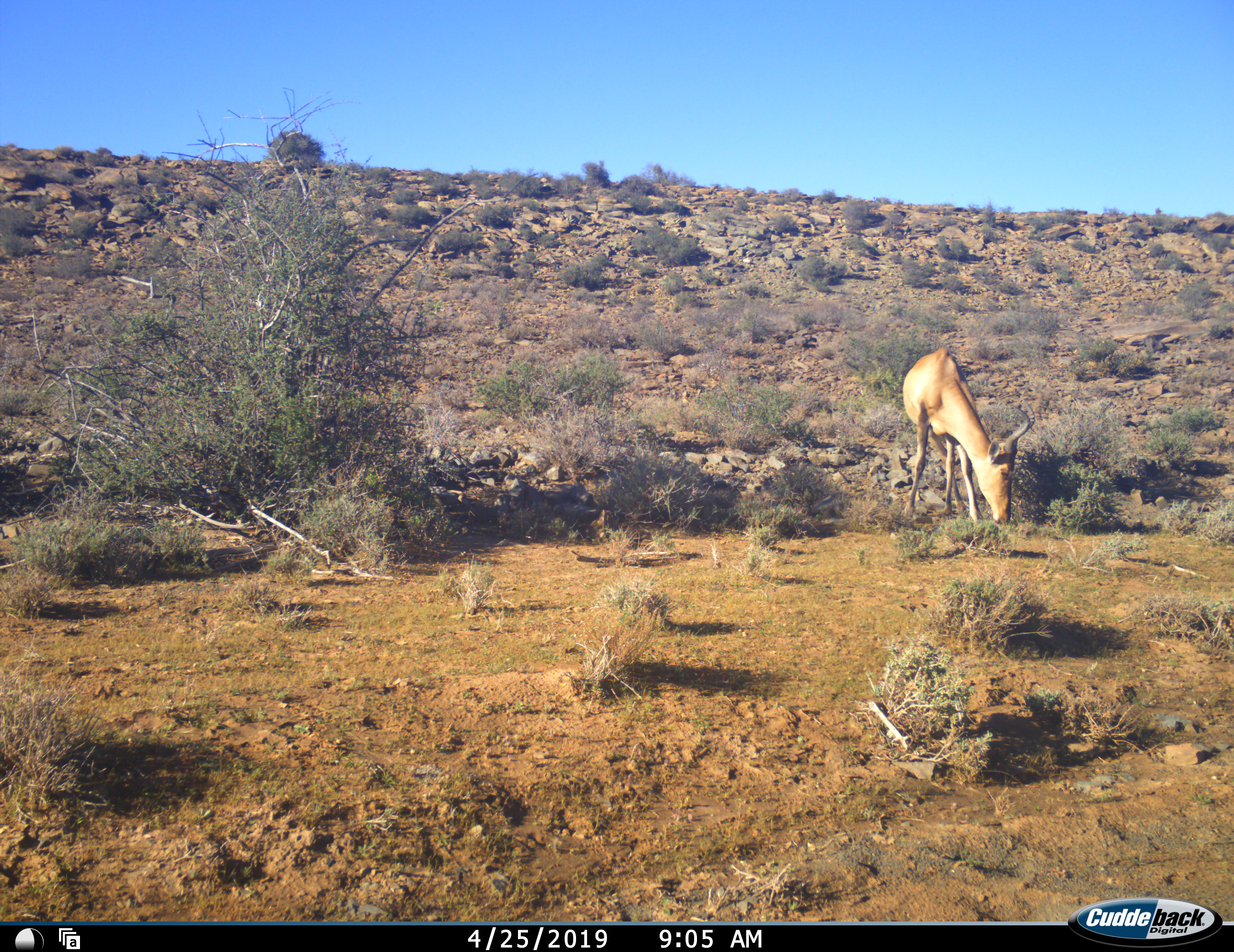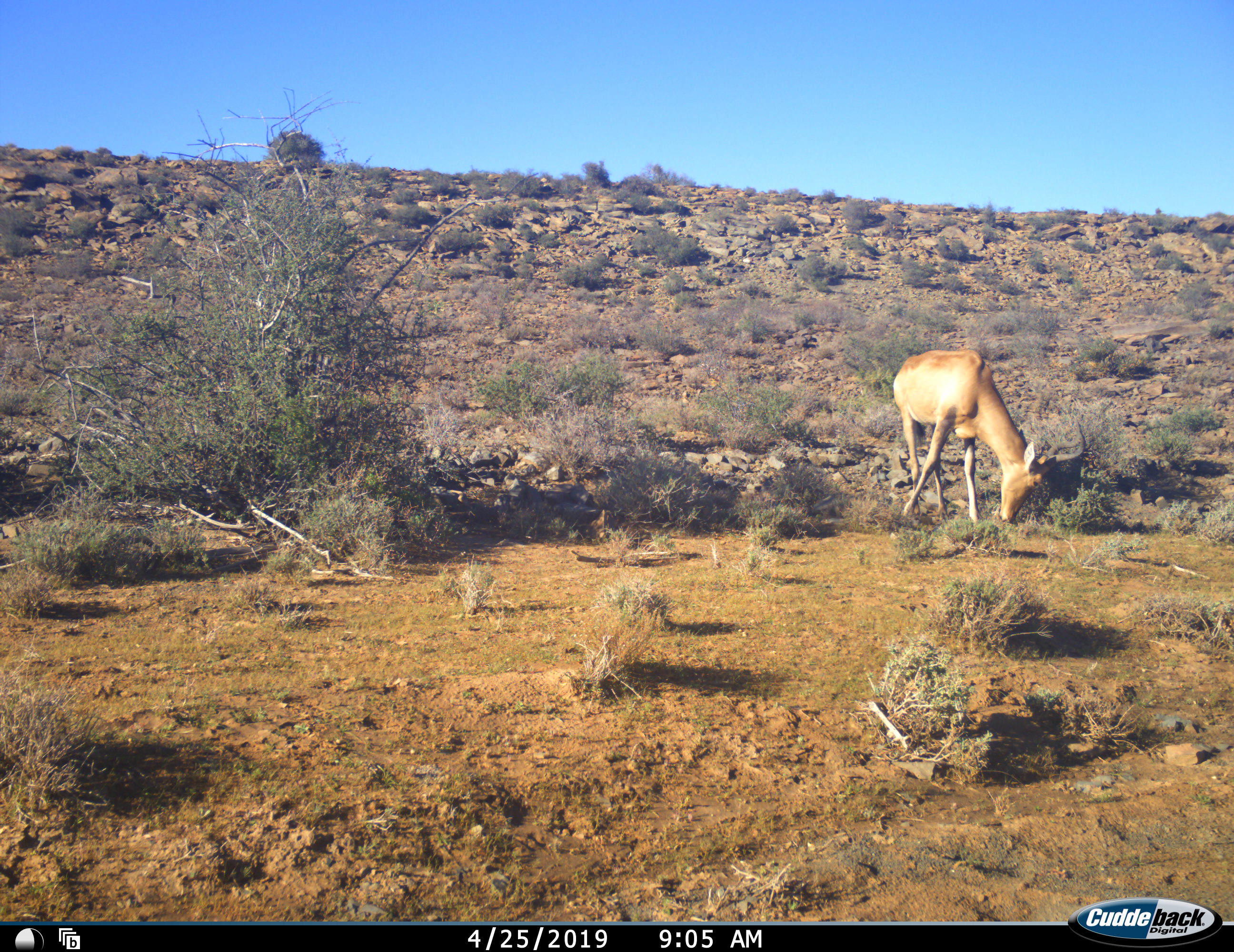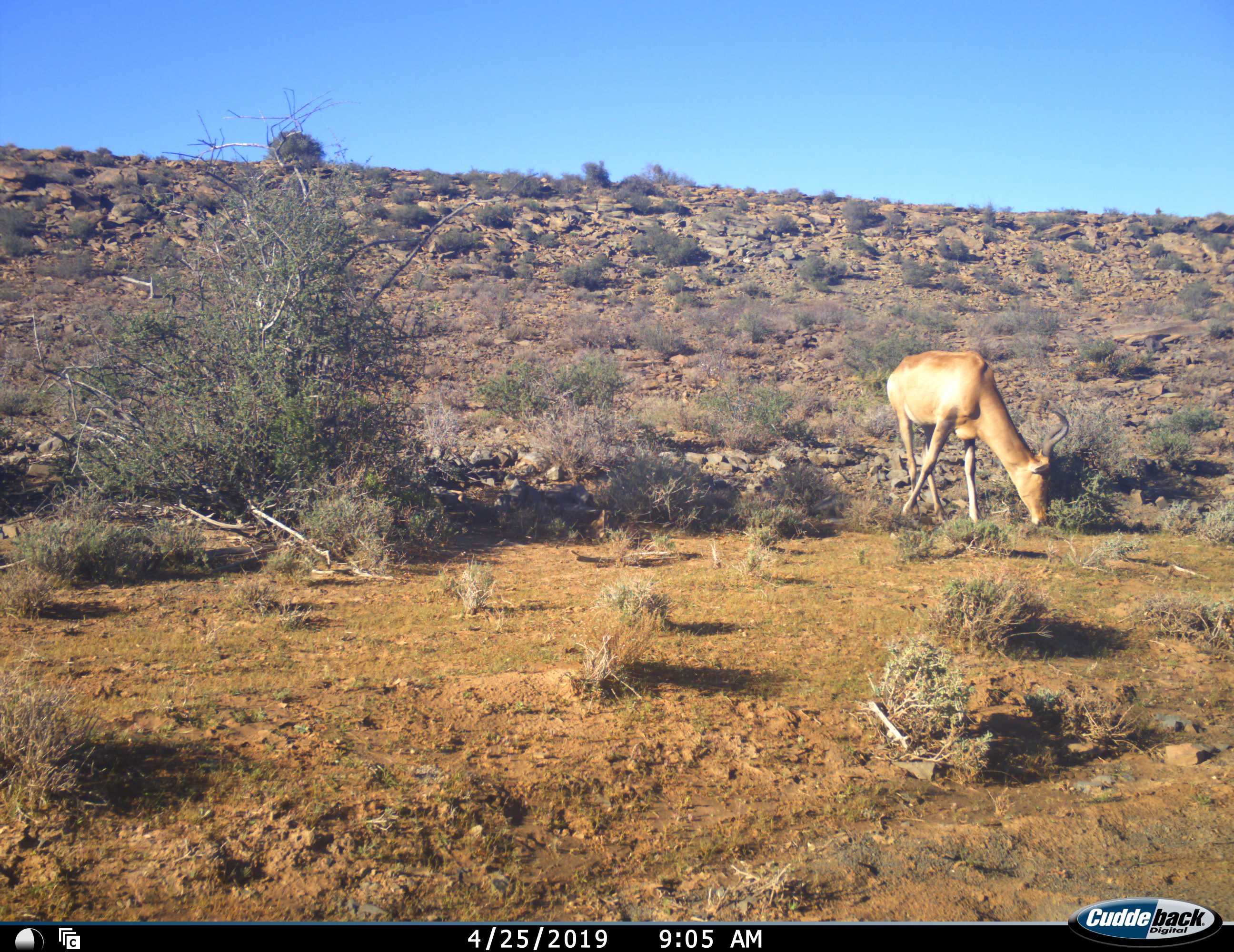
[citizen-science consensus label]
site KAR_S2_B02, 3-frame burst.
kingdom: Animalia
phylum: Chordata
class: Mammalia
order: Artiodactyla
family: Bovidae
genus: Alcelaphus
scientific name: Alcelaphus buselaphus caama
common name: red hartebeest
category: hartebeestred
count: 1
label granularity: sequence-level